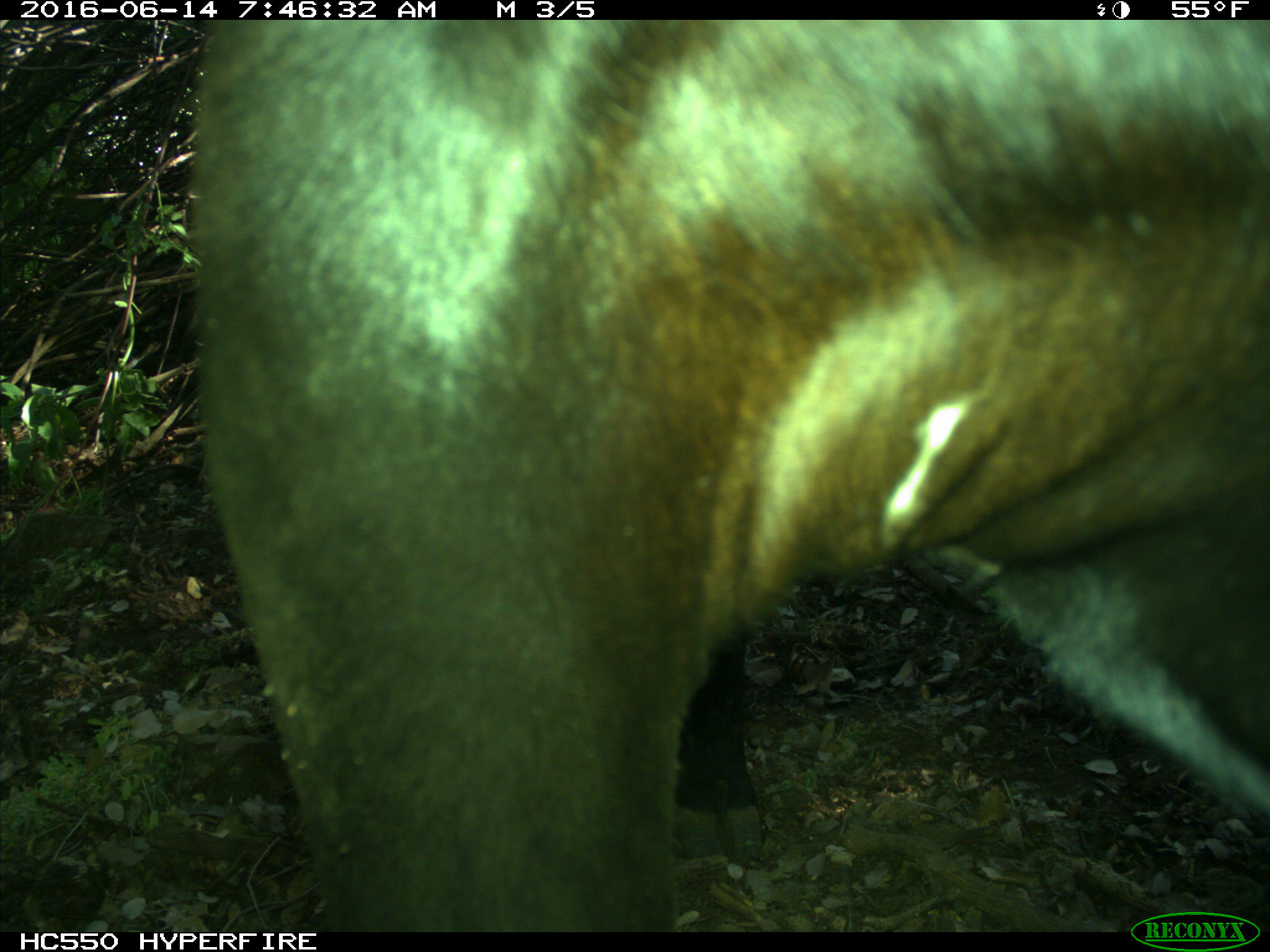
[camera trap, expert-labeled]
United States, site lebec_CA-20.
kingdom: Animalia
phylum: Chordata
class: Mammalia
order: Artiodactyla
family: Bovidae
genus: Bos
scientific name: Bos taurus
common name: domestic cow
Bos taurus (domestic cow).